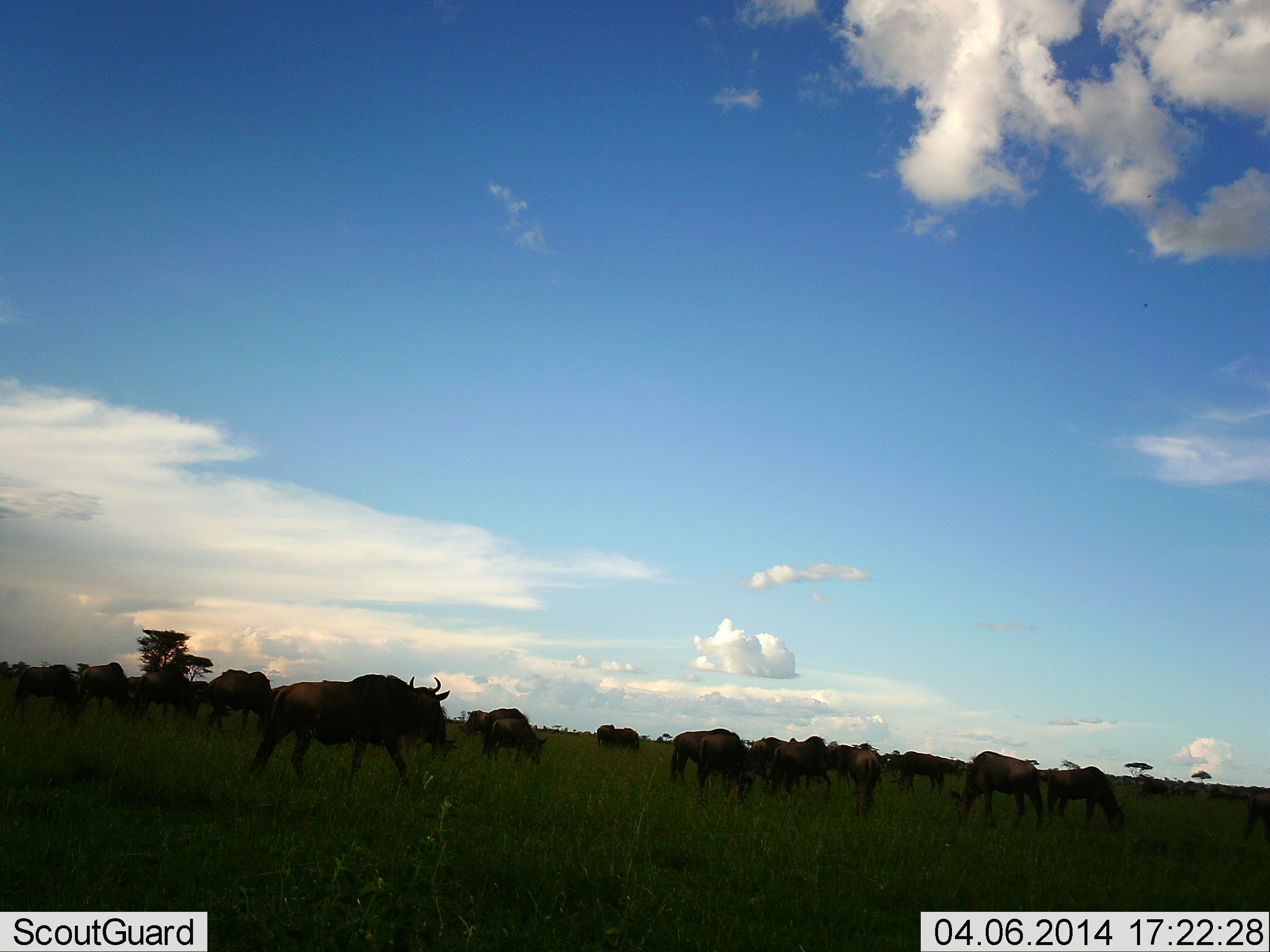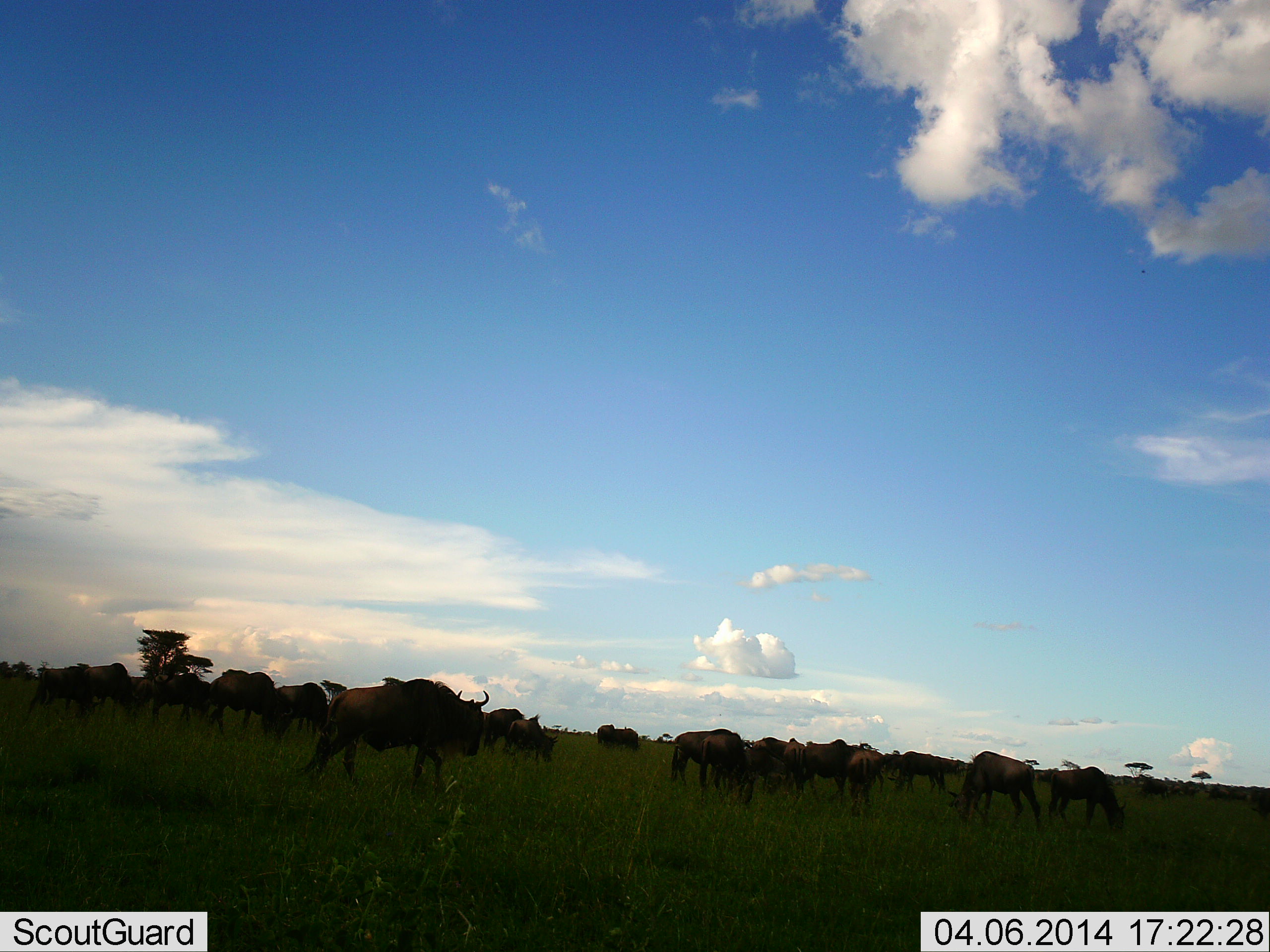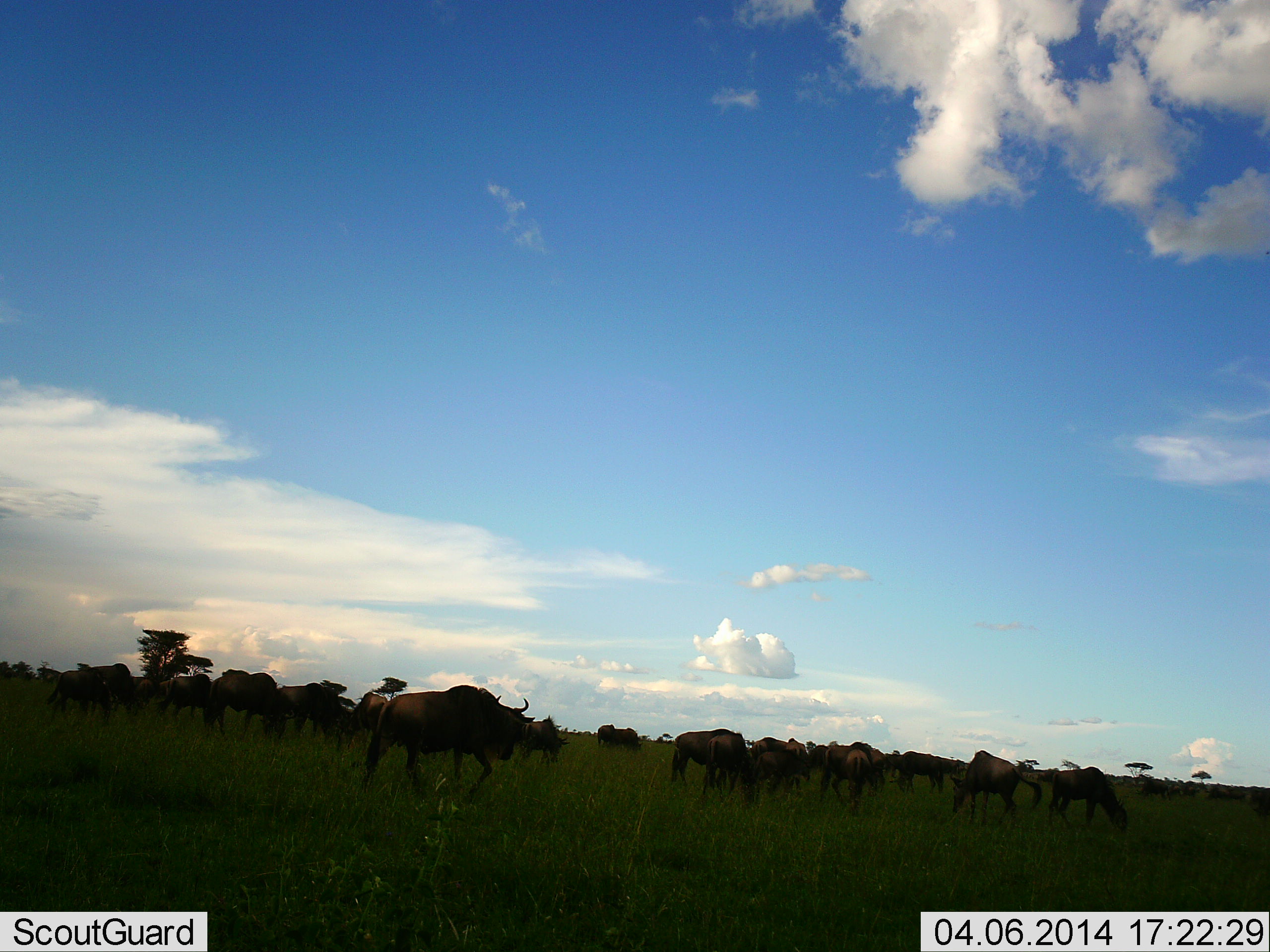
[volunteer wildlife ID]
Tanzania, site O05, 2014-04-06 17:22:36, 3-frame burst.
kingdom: Animalia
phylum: Chordata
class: Mammalia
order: Artiodactyla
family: Bovidae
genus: Connochaetes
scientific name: Connochaetes taurinus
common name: blue wildebeest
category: wildebeest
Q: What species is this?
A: Wildebeest (blue wildebeest) (Connochaetes taurinus).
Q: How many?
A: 11-50.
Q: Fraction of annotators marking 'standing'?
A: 40%.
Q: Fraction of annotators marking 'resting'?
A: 10%.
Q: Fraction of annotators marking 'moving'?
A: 60%.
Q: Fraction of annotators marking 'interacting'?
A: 0%.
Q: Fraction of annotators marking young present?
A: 0%.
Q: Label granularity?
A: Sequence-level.